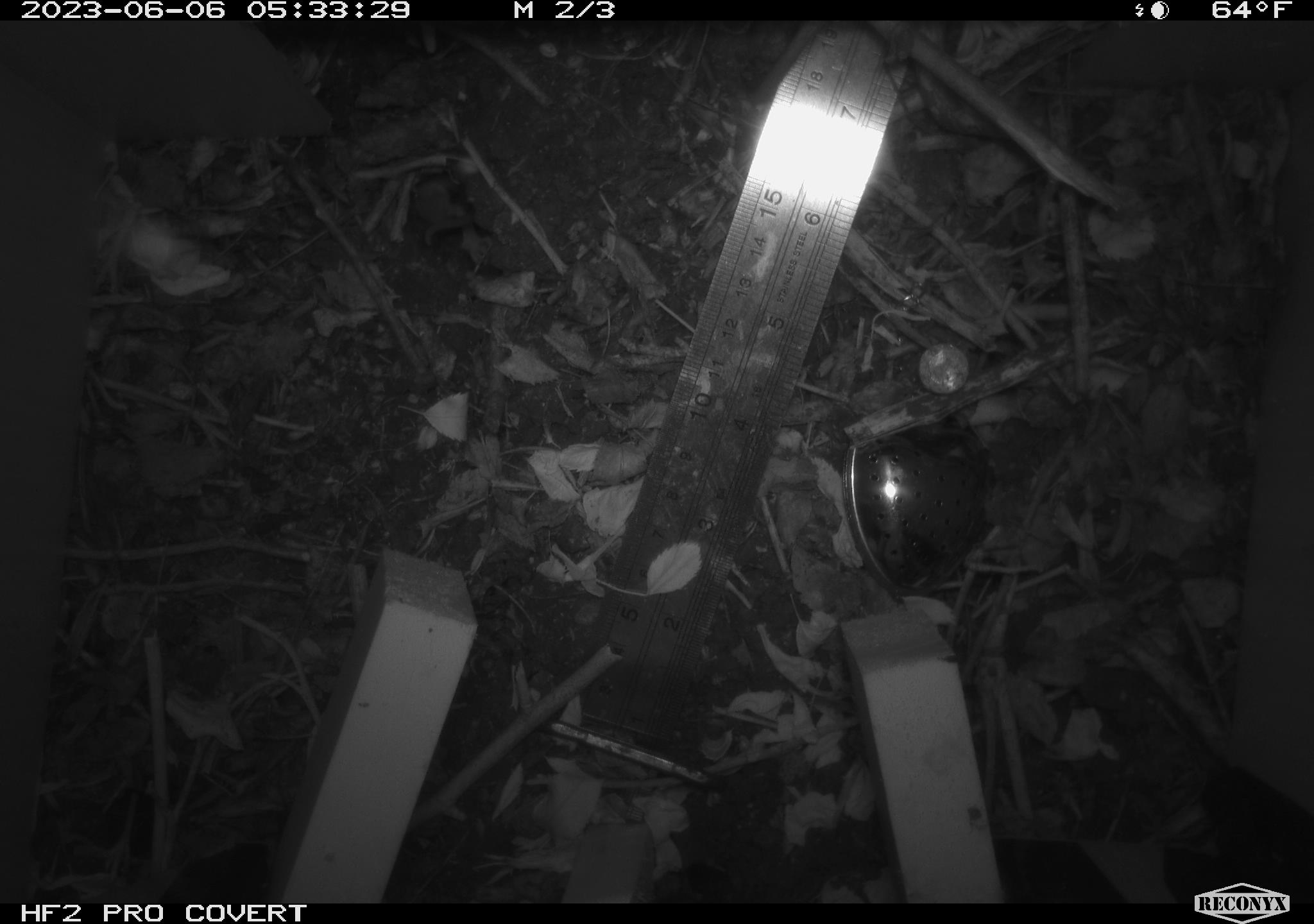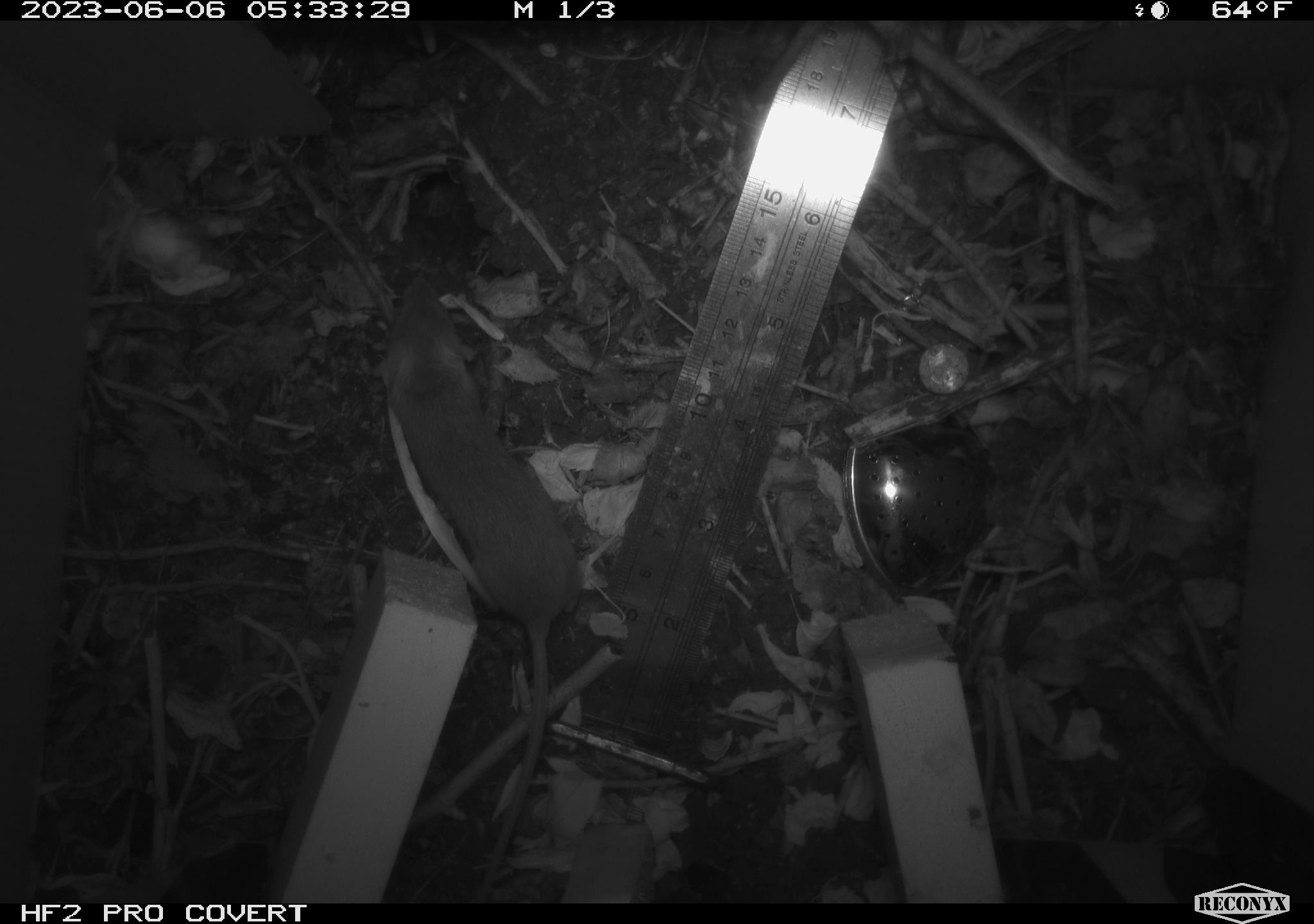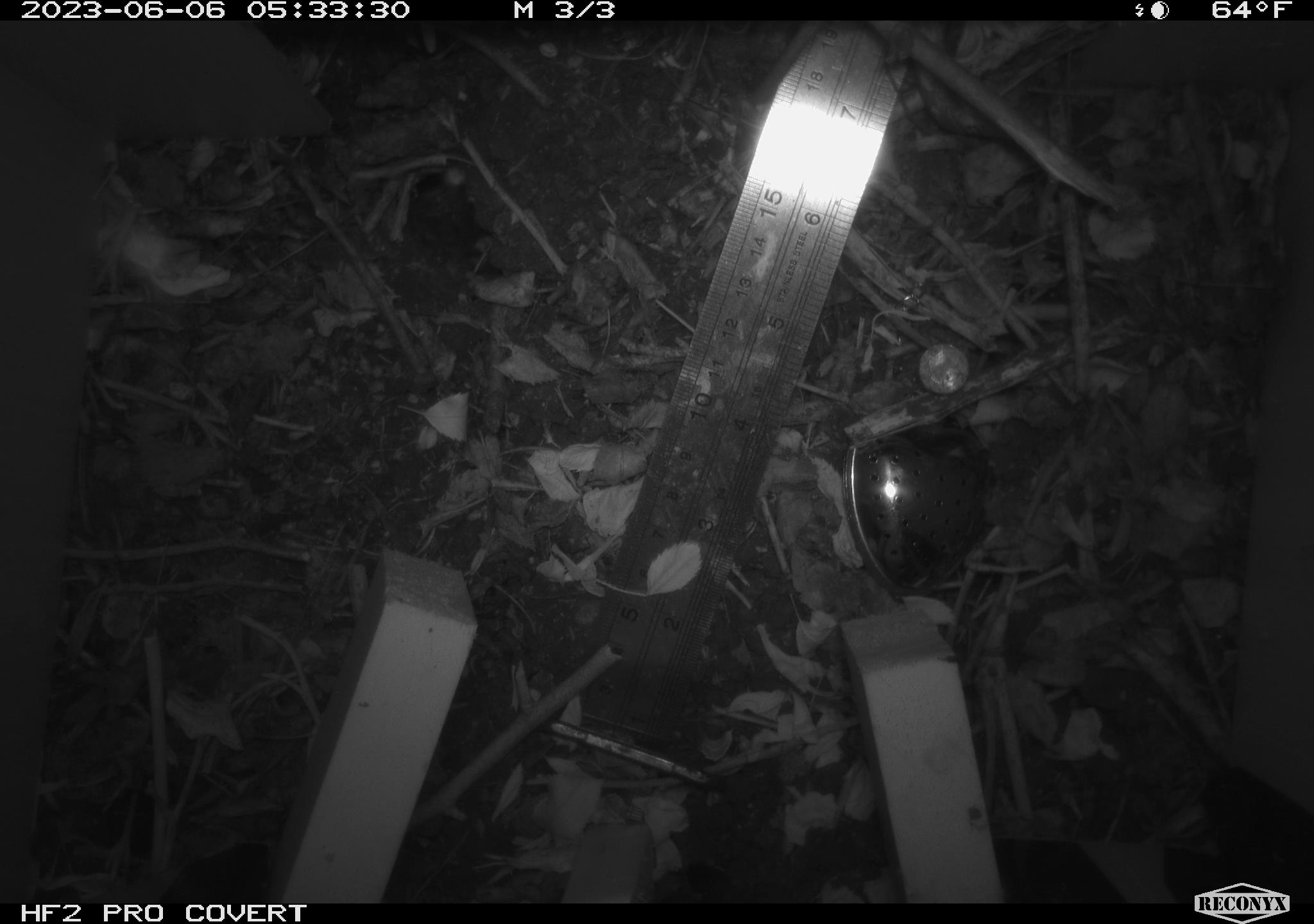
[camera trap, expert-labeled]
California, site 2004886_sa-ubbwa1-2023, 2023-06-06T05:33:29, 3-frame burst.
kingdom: Animalia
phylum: Chordata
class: Mammalia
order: Rodentia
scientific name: Rodentia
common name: rodent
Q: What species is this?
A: Rodent (Rodentia).